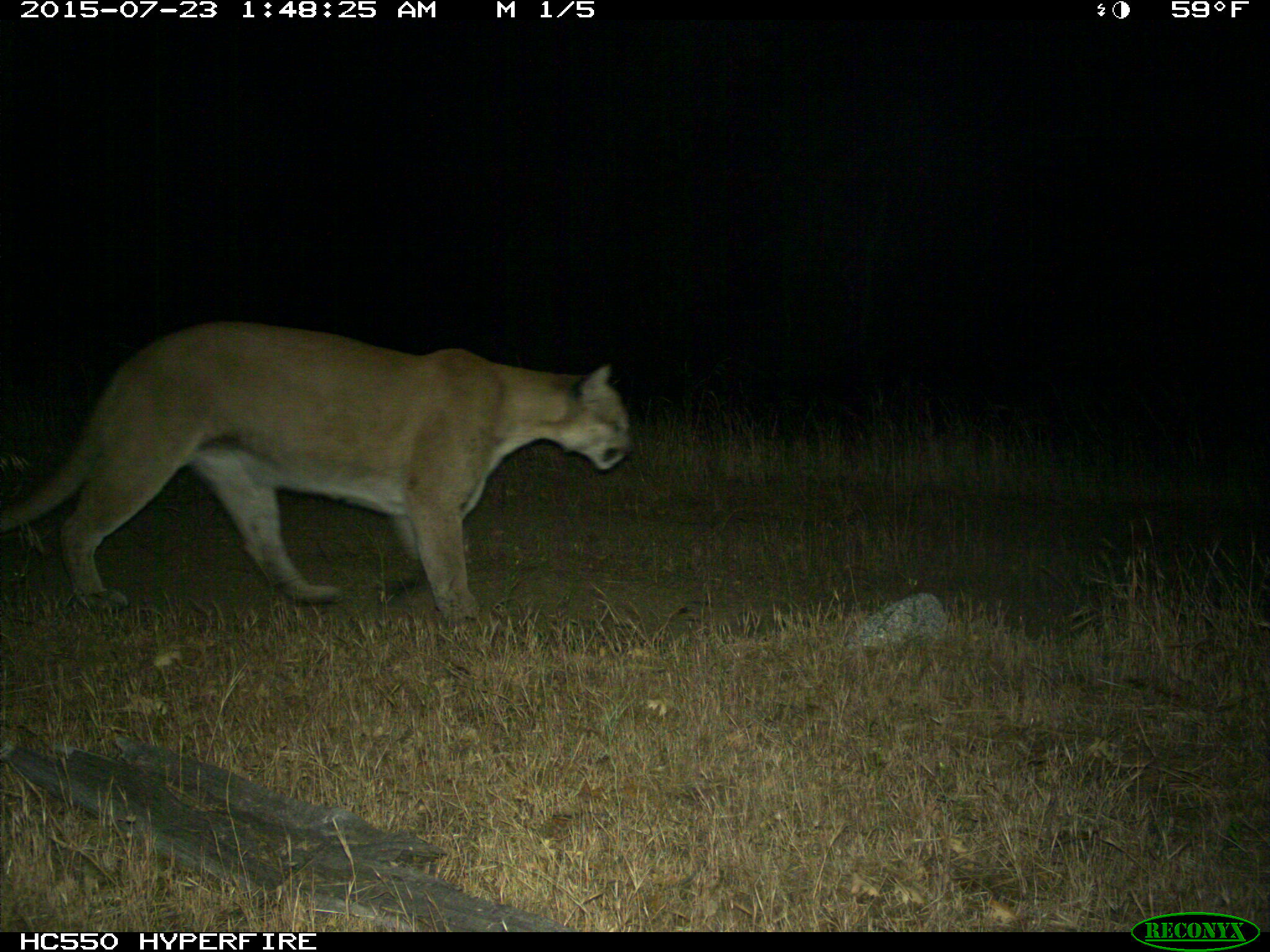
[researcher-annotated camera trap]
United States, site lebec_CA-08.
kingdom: Animalia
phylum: Chordata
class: Mammalia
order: Carnivora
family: Felidae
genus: Puma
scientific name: Puma concolor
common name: mountain lion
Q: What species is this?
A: Puma concolor (mountain lion).